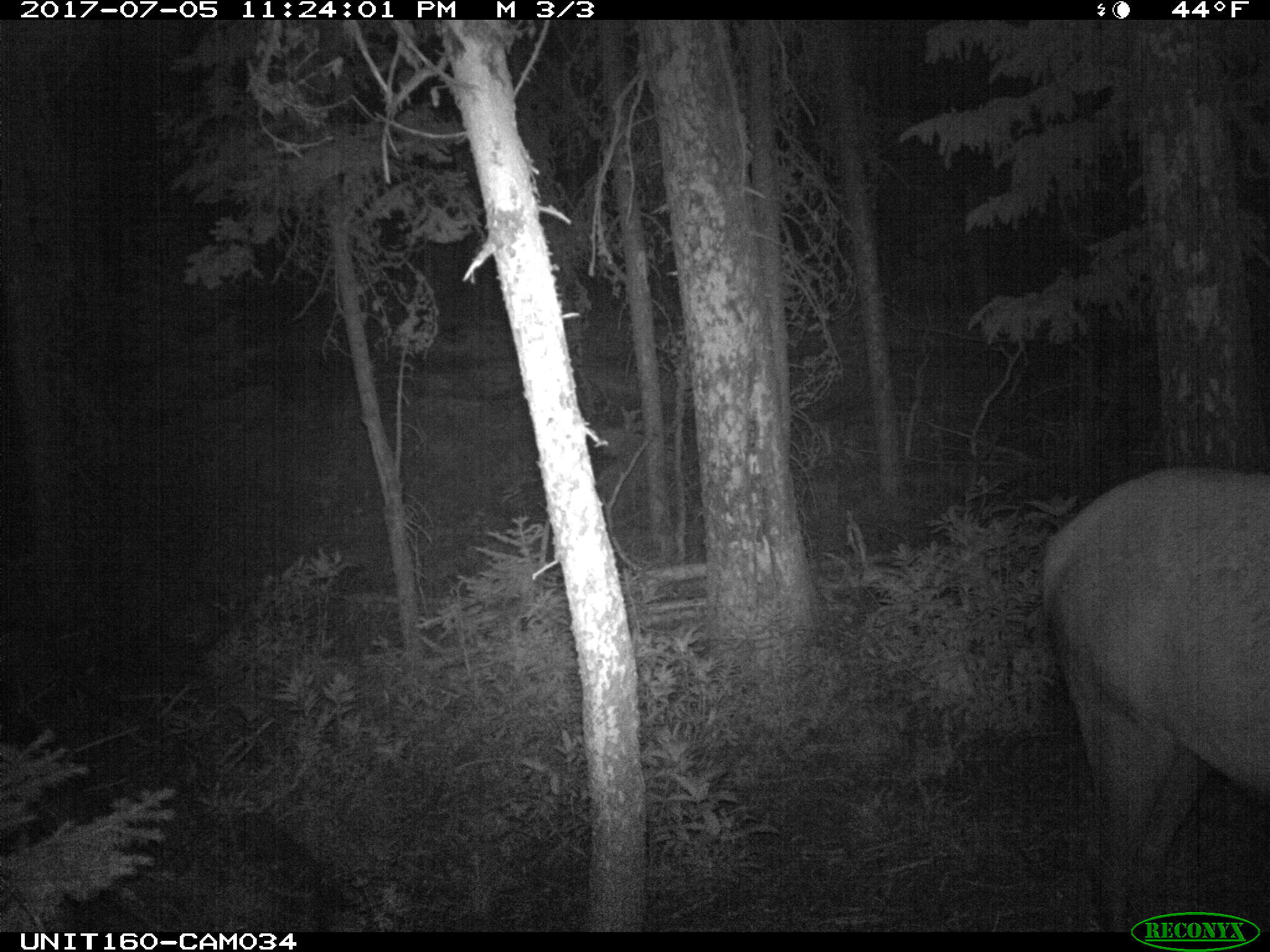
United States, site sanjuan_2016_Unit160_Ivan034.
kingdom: Animalia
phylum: Chordata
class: Mammalia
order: Artiodactyla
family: Cervidae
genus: Cervus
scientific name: Cervus elaphus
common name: red deer